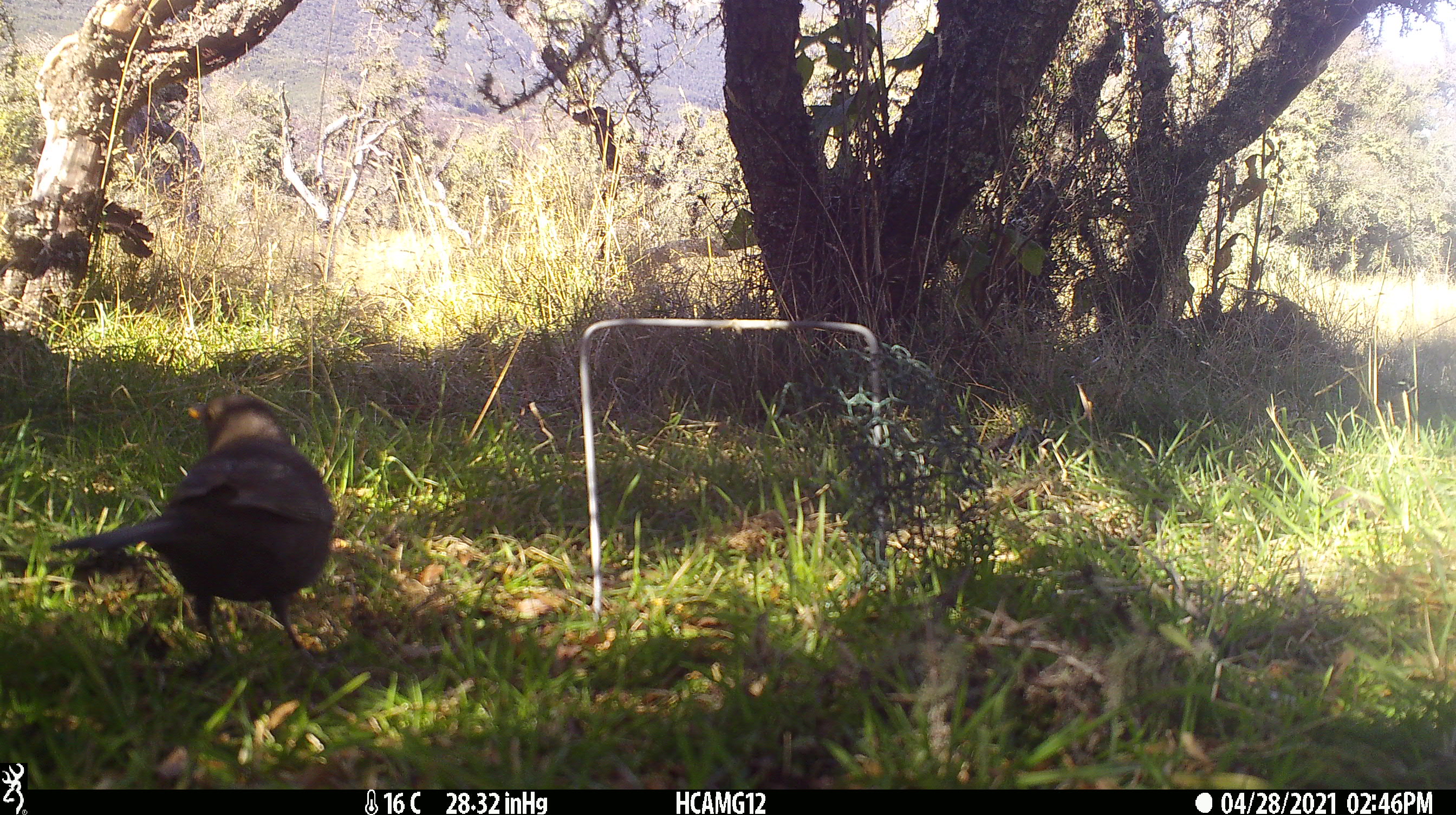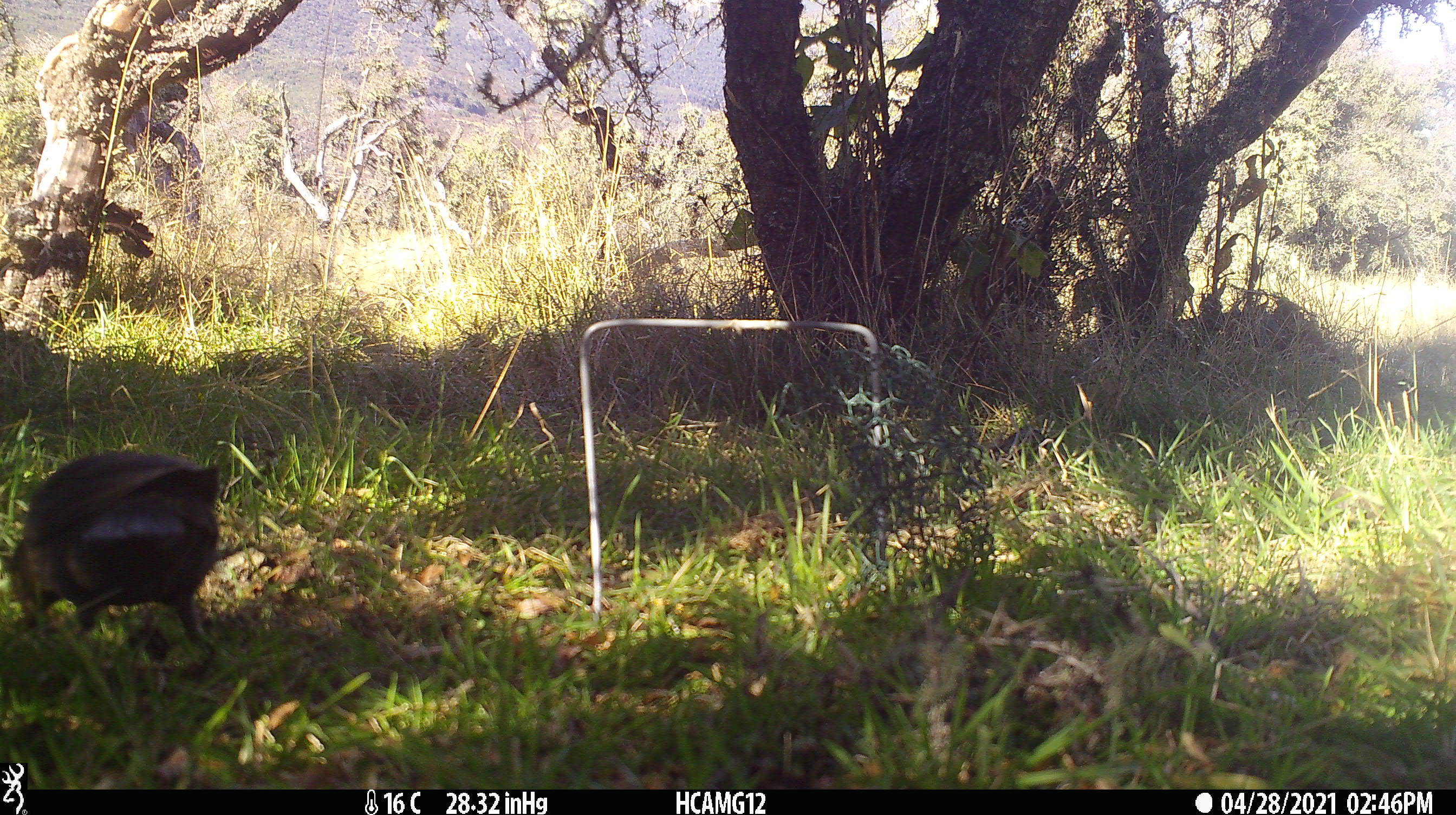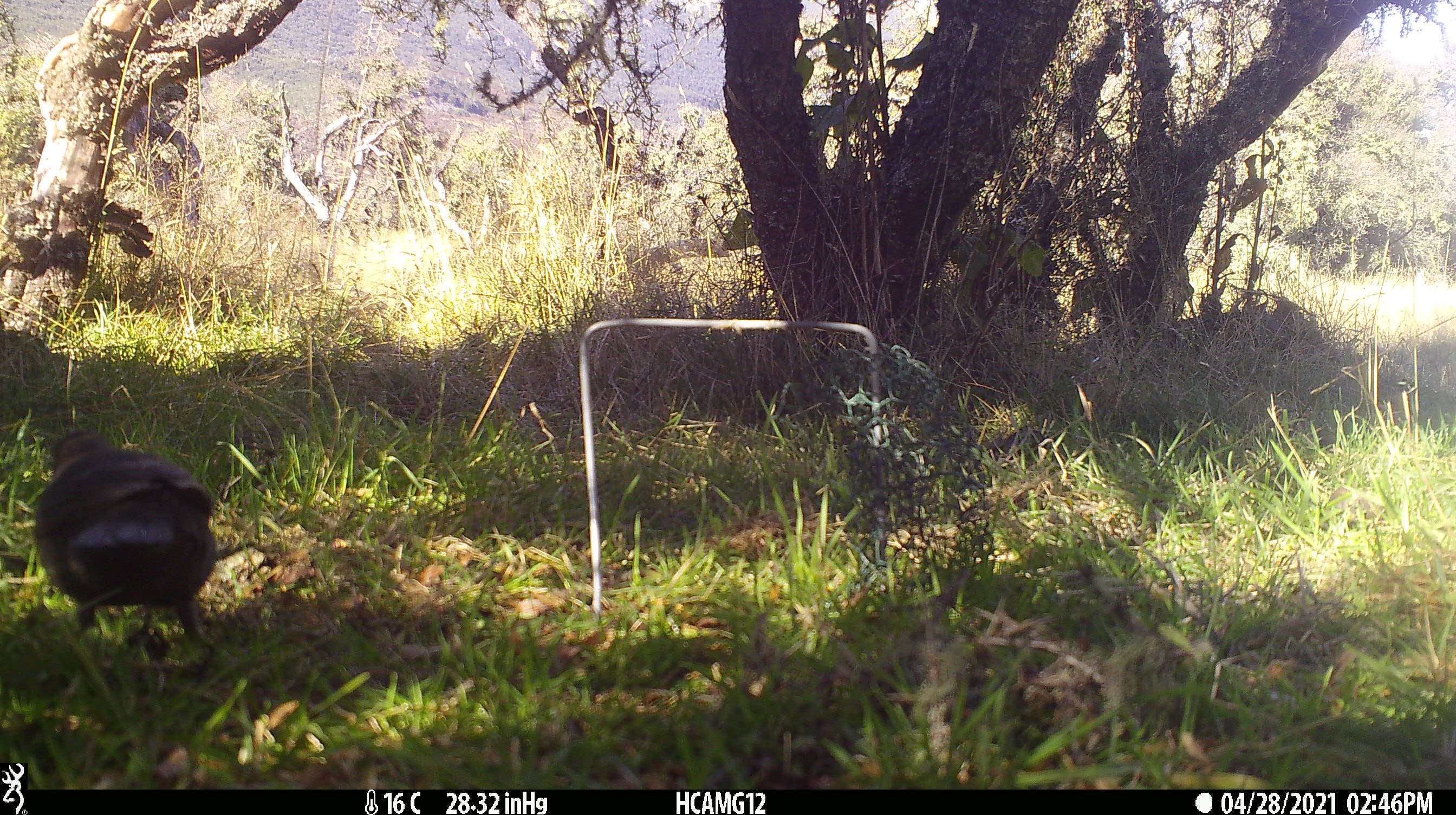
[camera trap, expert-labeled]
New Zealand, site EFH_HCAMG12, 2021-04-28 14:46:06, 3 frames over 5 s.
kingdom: Animalia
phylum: Chordata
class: Aves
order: Passeriformes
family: Turdidae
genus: Turdus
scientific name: Turdus merula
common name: eurasian blackbird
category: blackbird